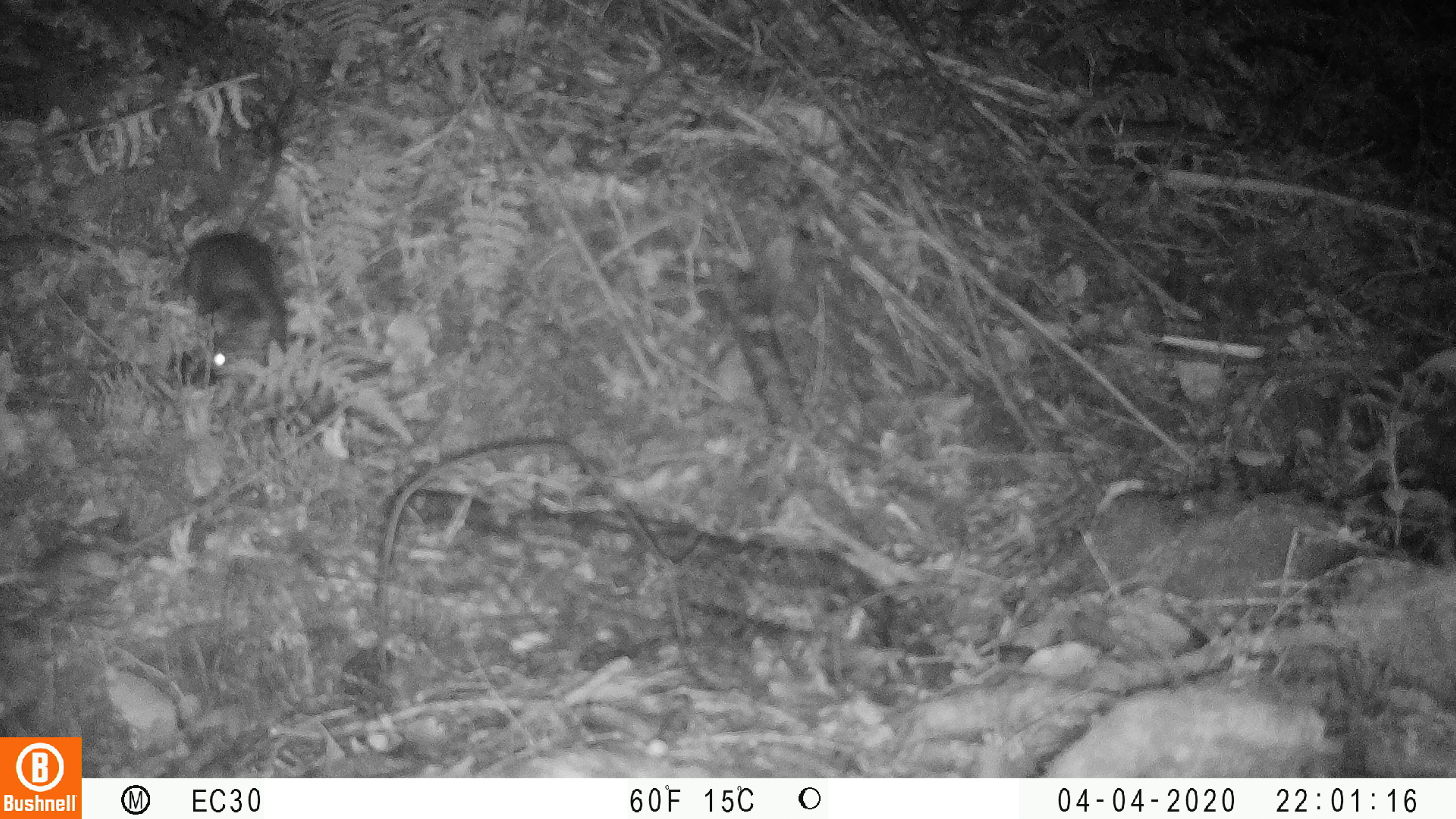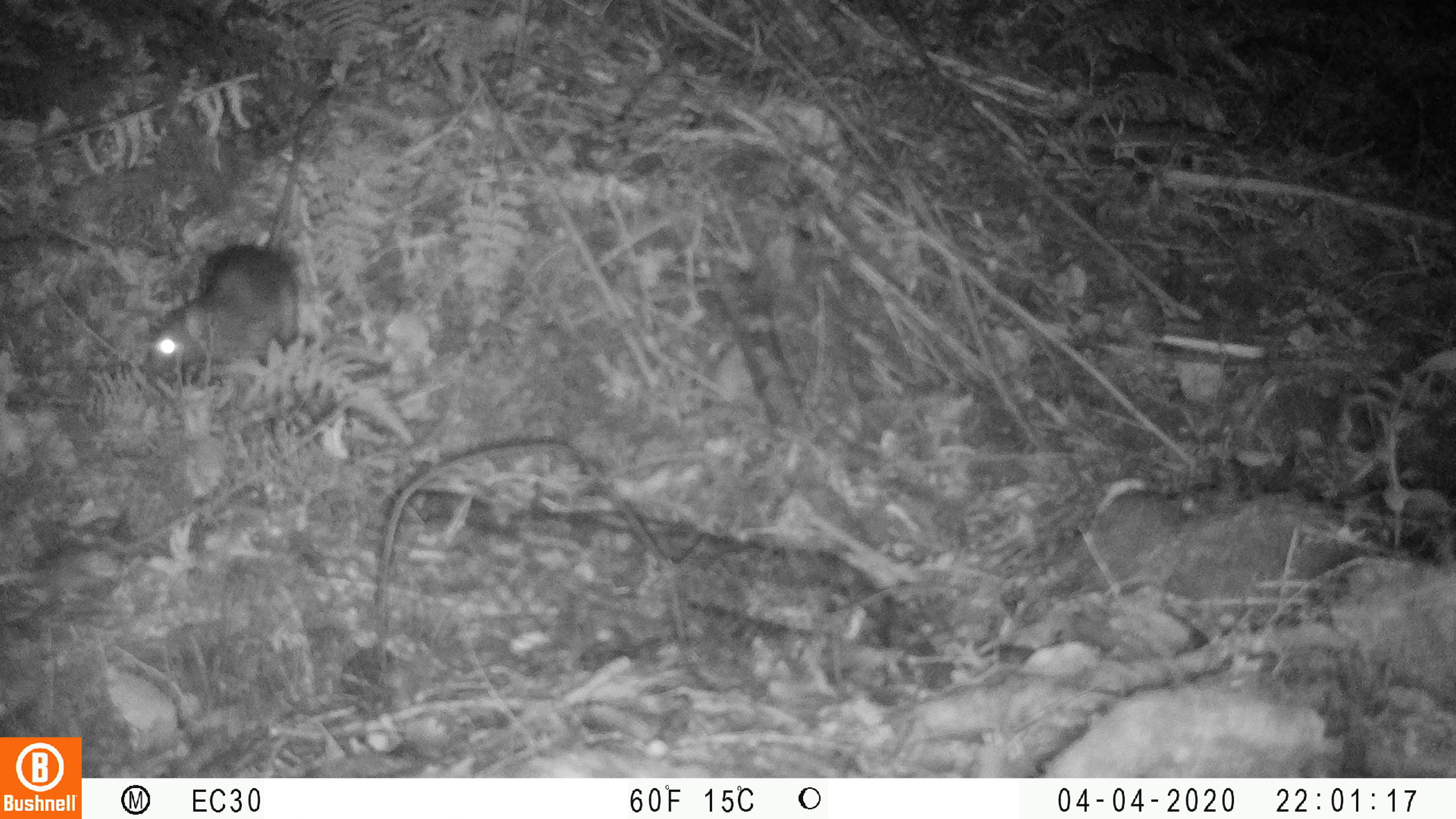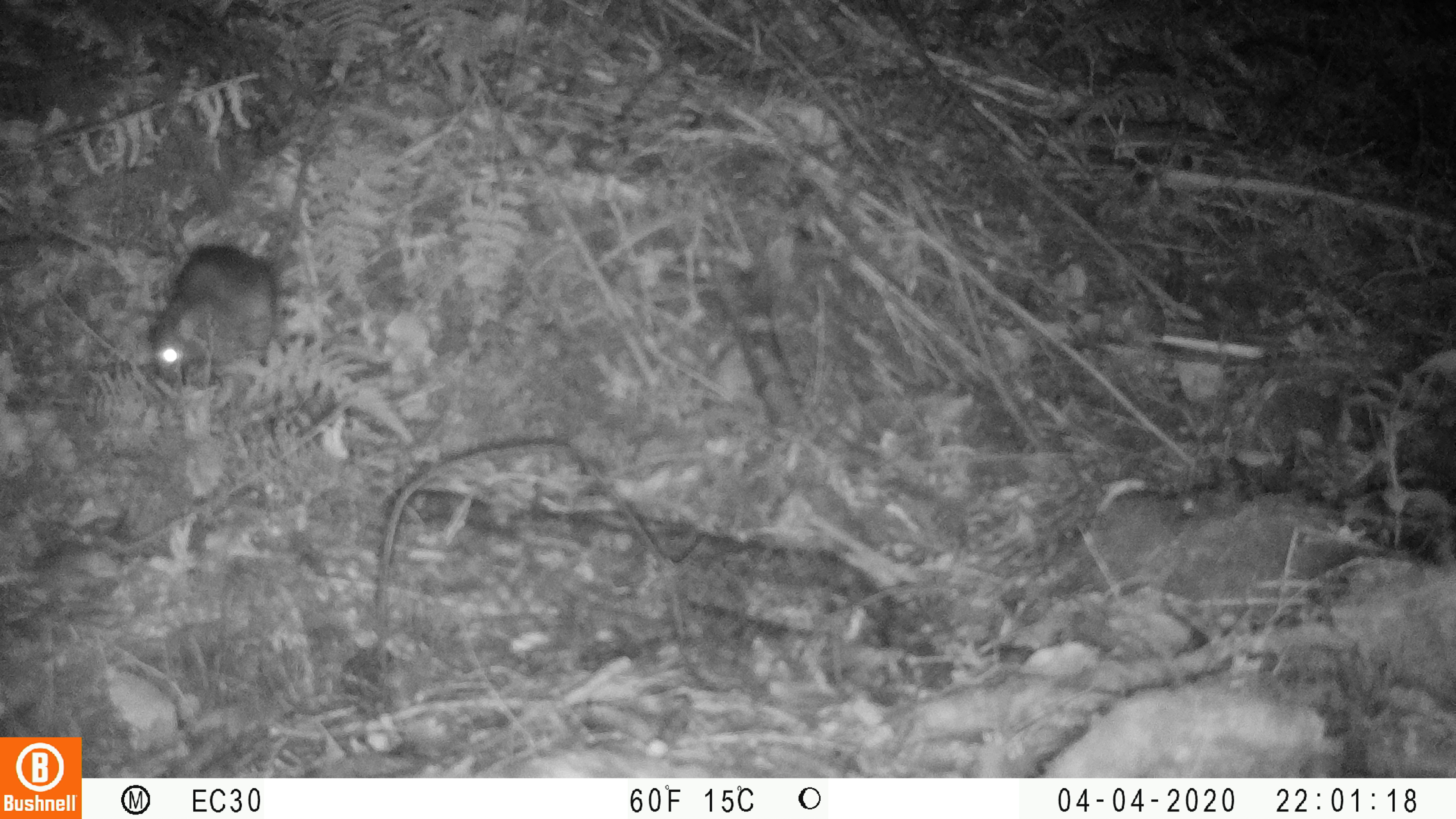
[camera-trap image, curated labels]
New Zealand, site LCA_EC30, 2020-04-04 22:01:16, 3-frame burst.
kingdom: Animalia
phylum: Chordata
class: Mammalia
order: Rodentia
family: Muridae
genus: Rattus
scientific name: Rattus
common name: rat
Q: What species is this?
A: Rat (Rattus).